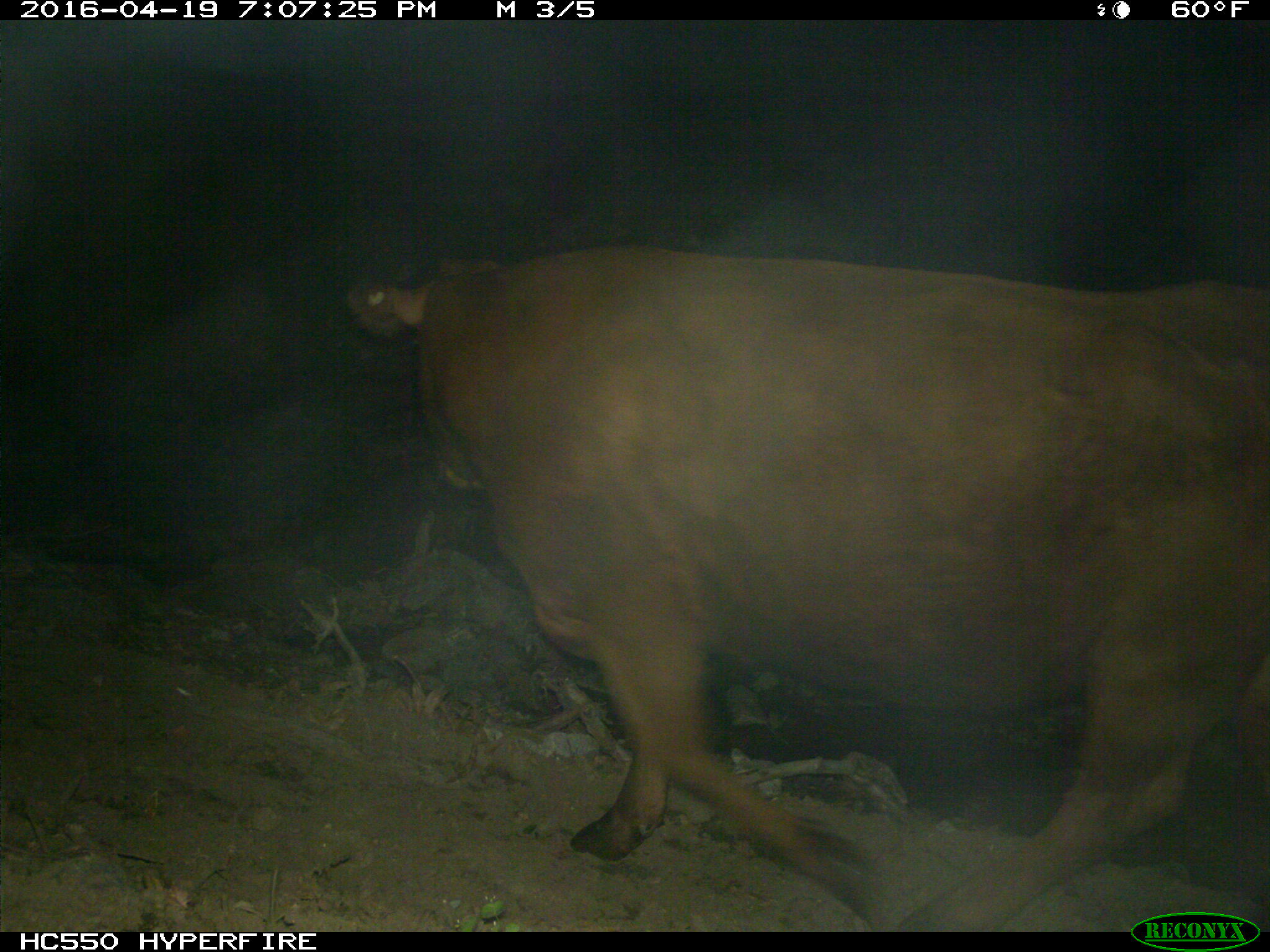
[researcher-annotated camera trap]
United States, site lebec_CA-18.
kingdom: Animalia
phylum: Chordata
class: Mammalia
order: Artiodactyla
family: Bovidae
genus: Bos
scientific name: Bos taurus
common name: domestic cow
Bos taurus (domestic cow).